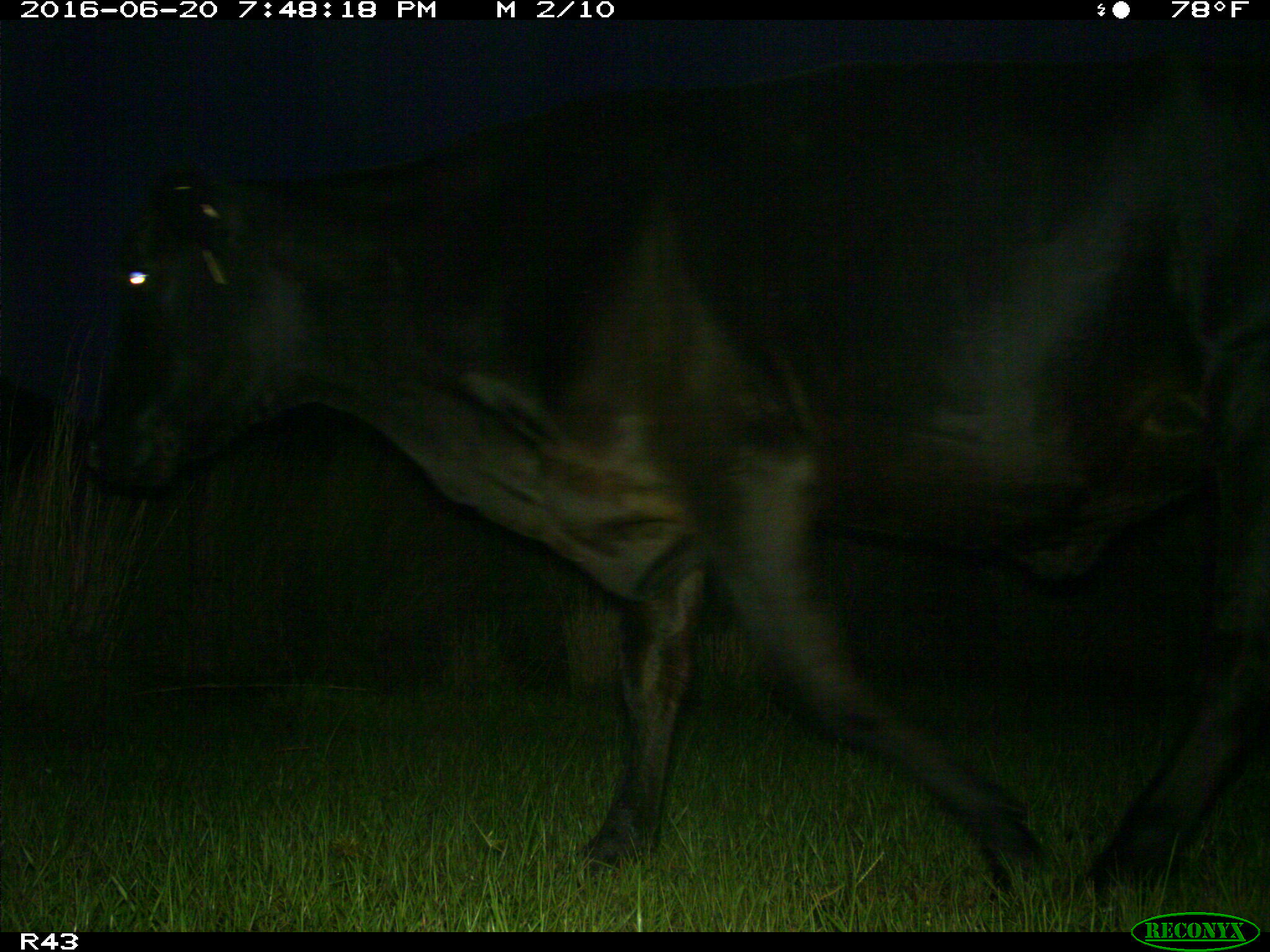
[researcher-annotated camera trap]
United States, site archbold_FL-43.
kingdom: Animalia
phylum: Chordata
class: Mammalia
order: Artiodactyla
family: Bovidae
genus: Bos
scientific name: Bos taurus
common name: domestic cow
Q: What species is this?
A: Bos taurus (domestic cow).